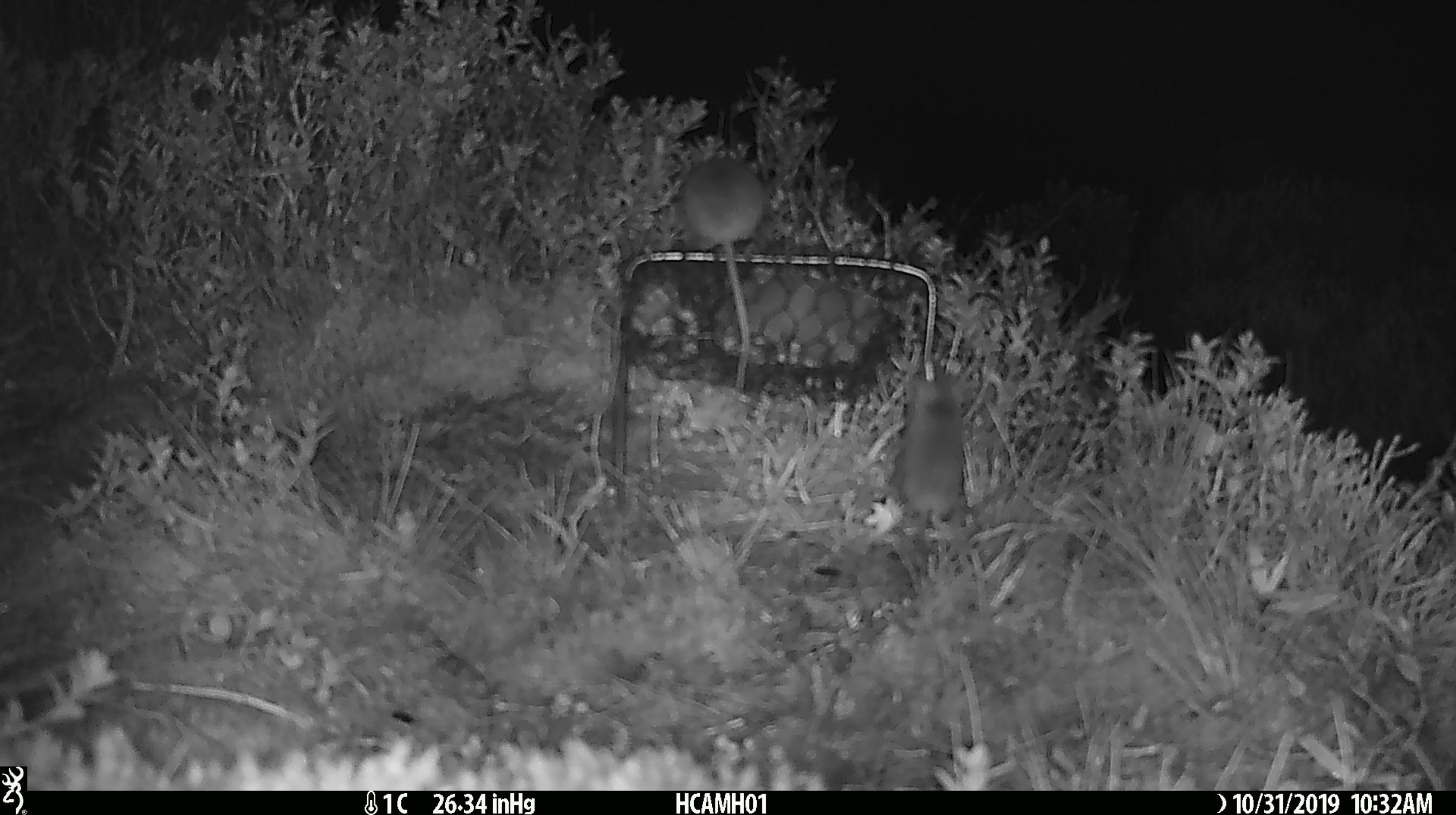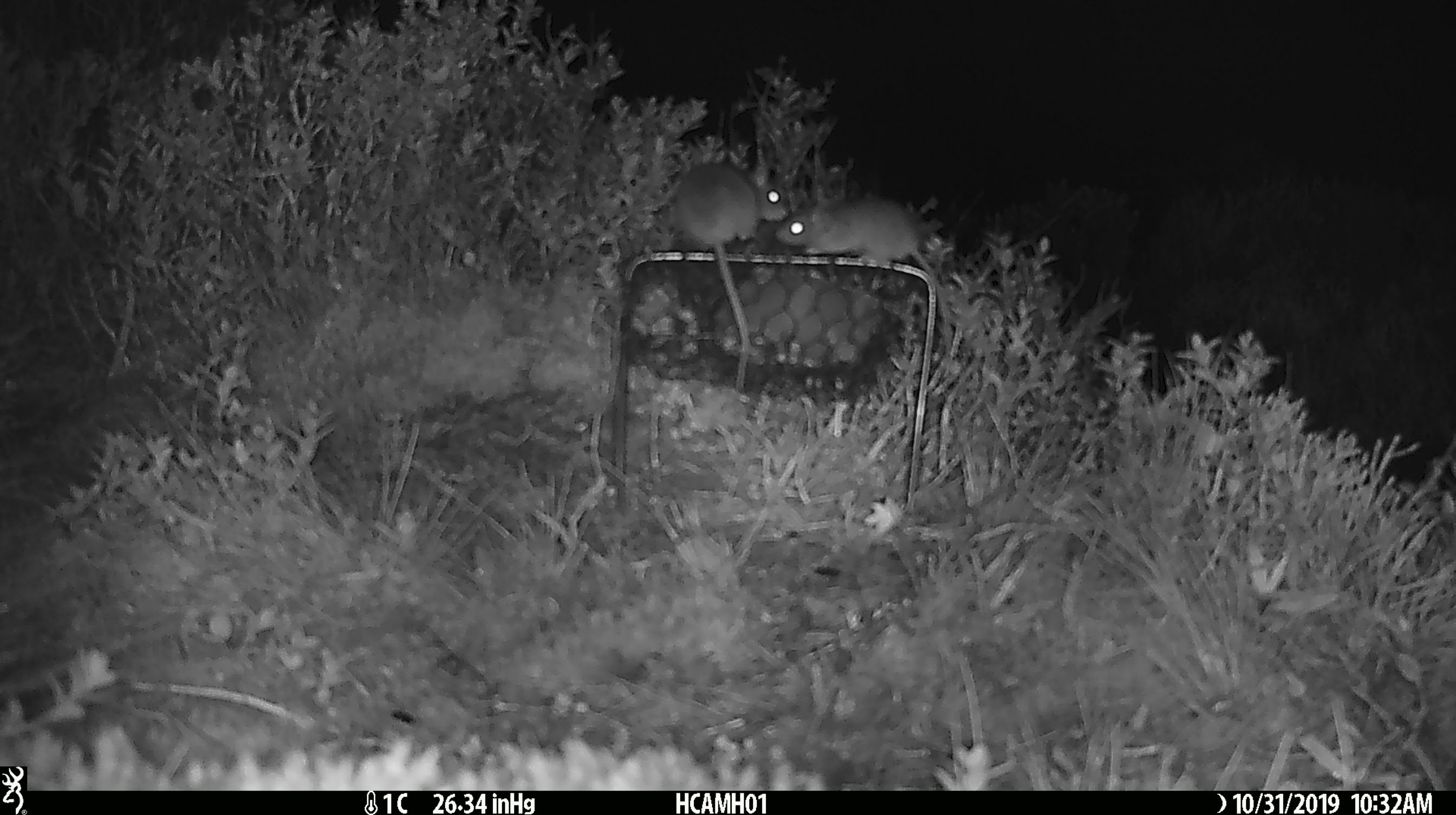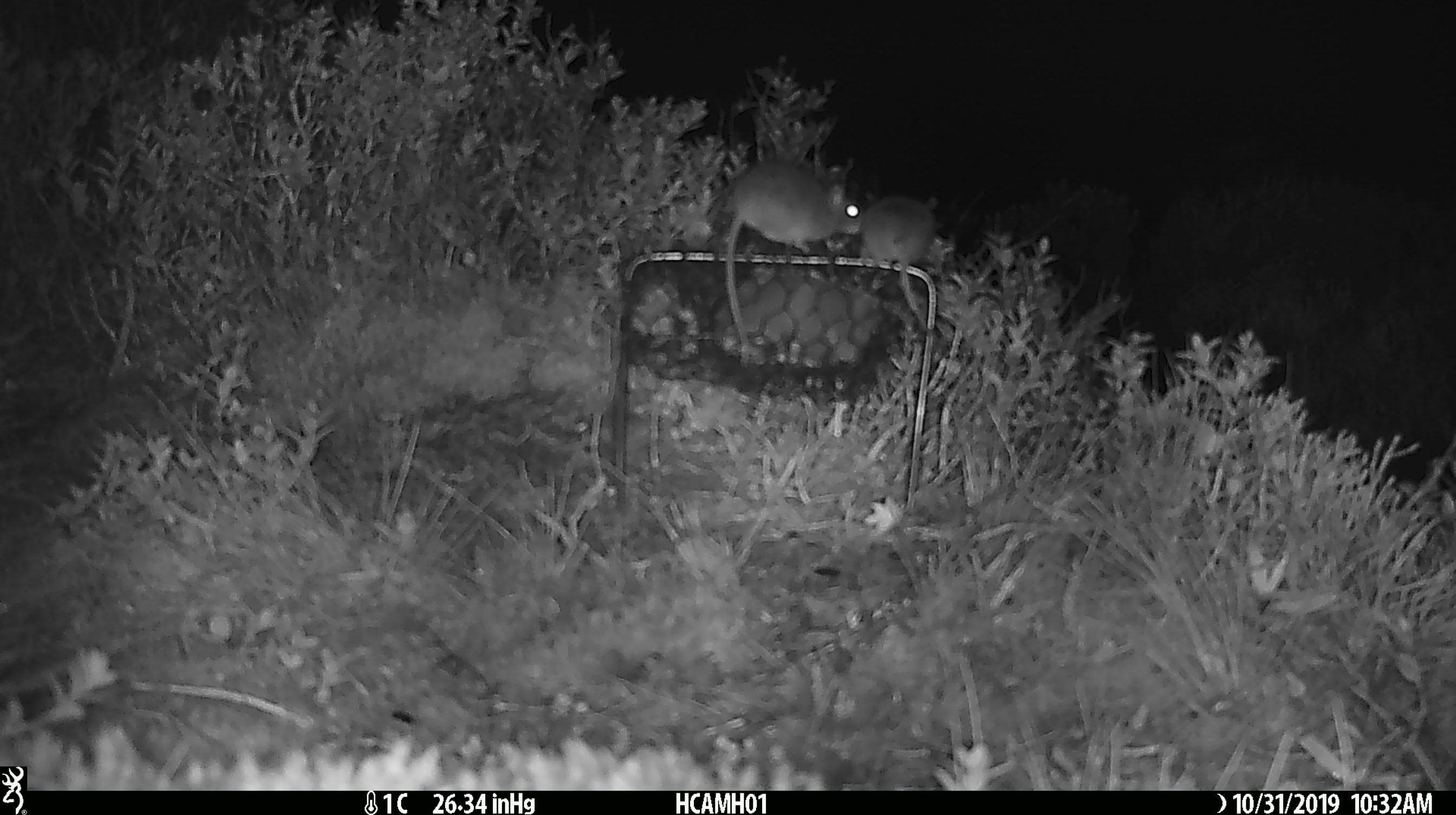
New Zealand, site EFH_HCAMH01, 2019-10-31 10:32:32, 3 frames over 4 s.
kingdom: Animalia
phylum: Chordata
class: Mammalia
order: Rodentia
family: Muridae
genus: Mus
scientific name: Mus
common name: mouse